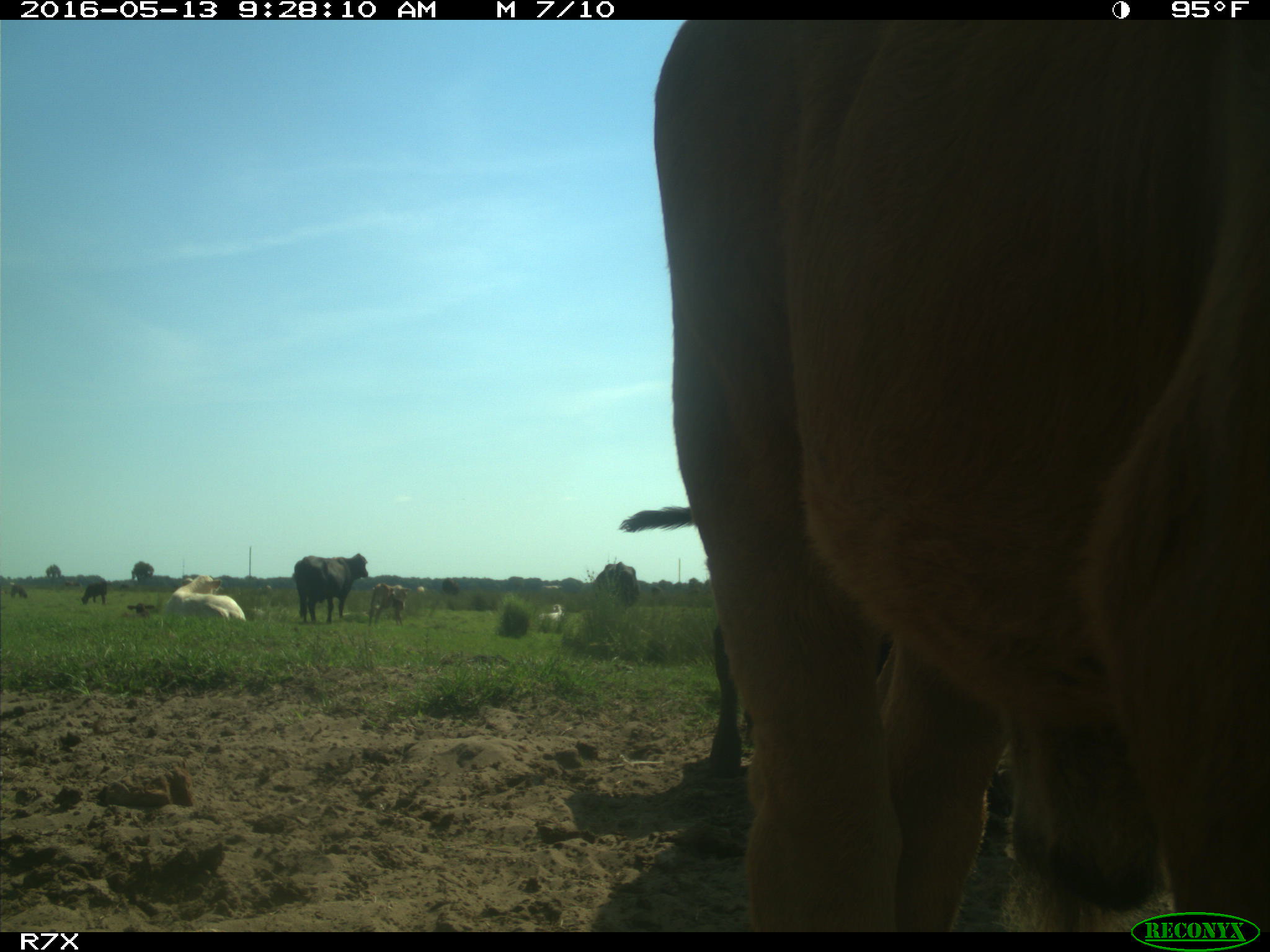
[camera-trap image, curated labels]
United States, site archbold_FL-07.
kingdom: Animalia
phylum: Chordata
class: Mammalia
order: Artiodactyla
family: Bovidae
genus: Bos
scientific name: Bos taurus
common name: domestic cow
Bos taurus (domestic cow).